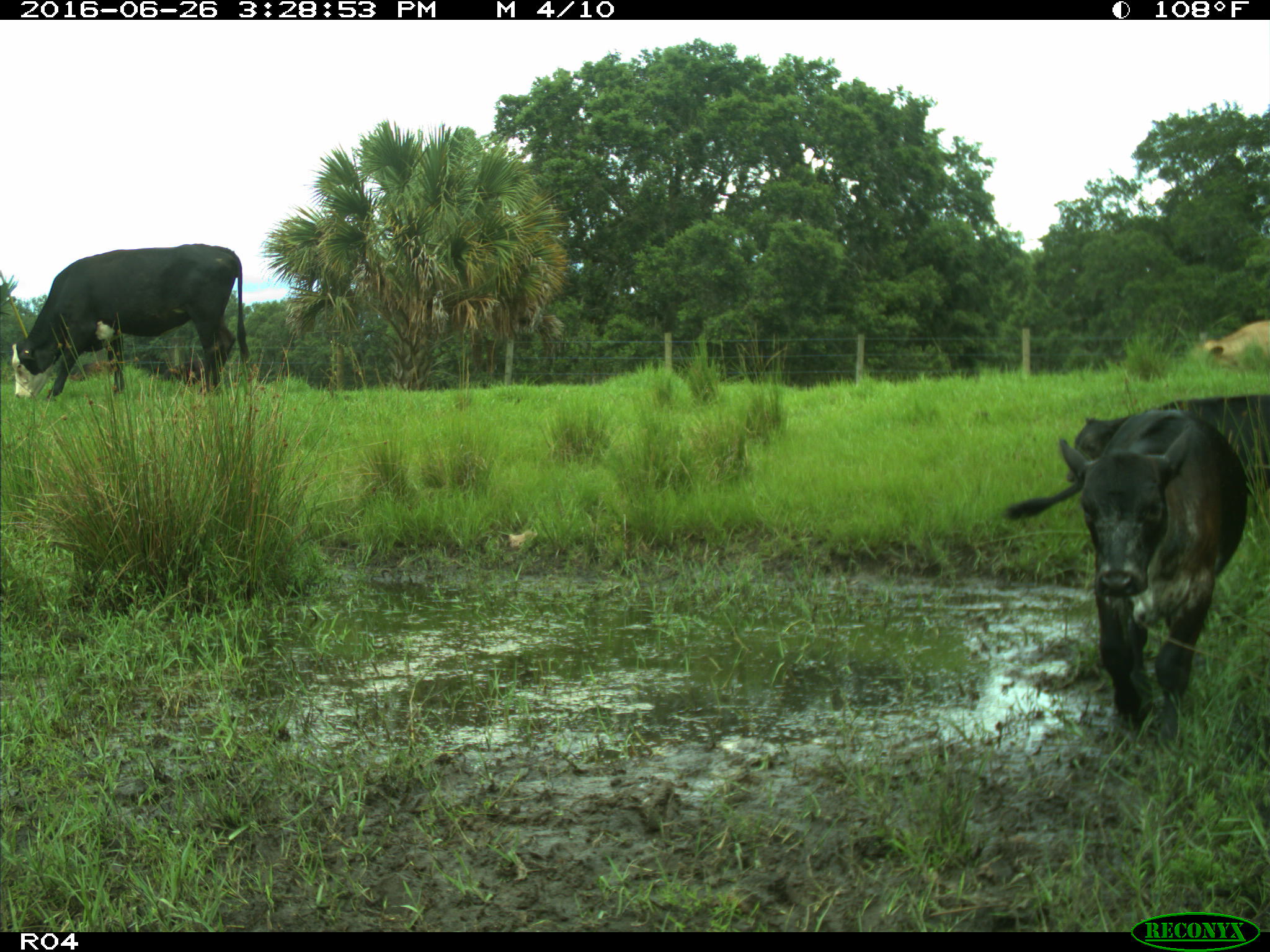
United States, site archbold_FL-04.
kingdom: Animalia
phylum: Chordata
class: Mammalia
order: Artiodactyla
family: Bovidae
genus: Bos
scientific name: Bos taurus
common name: domestic cow